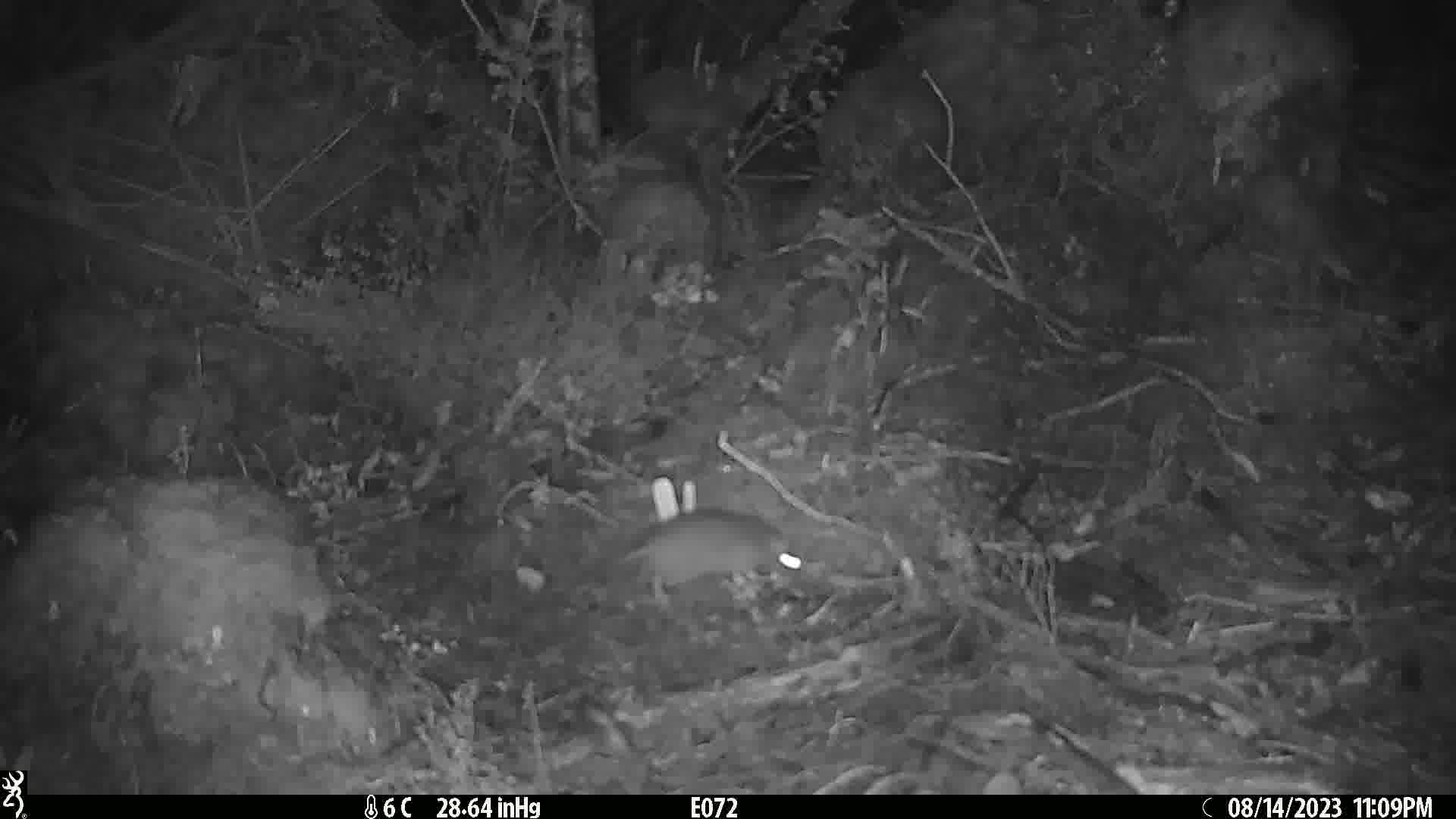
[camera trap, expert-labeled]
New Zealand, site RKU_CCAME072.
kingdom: Animalia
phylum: Chordata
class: Mammalia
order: Rodentia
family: Muridae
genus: Rattus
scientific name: Rattus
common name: rat